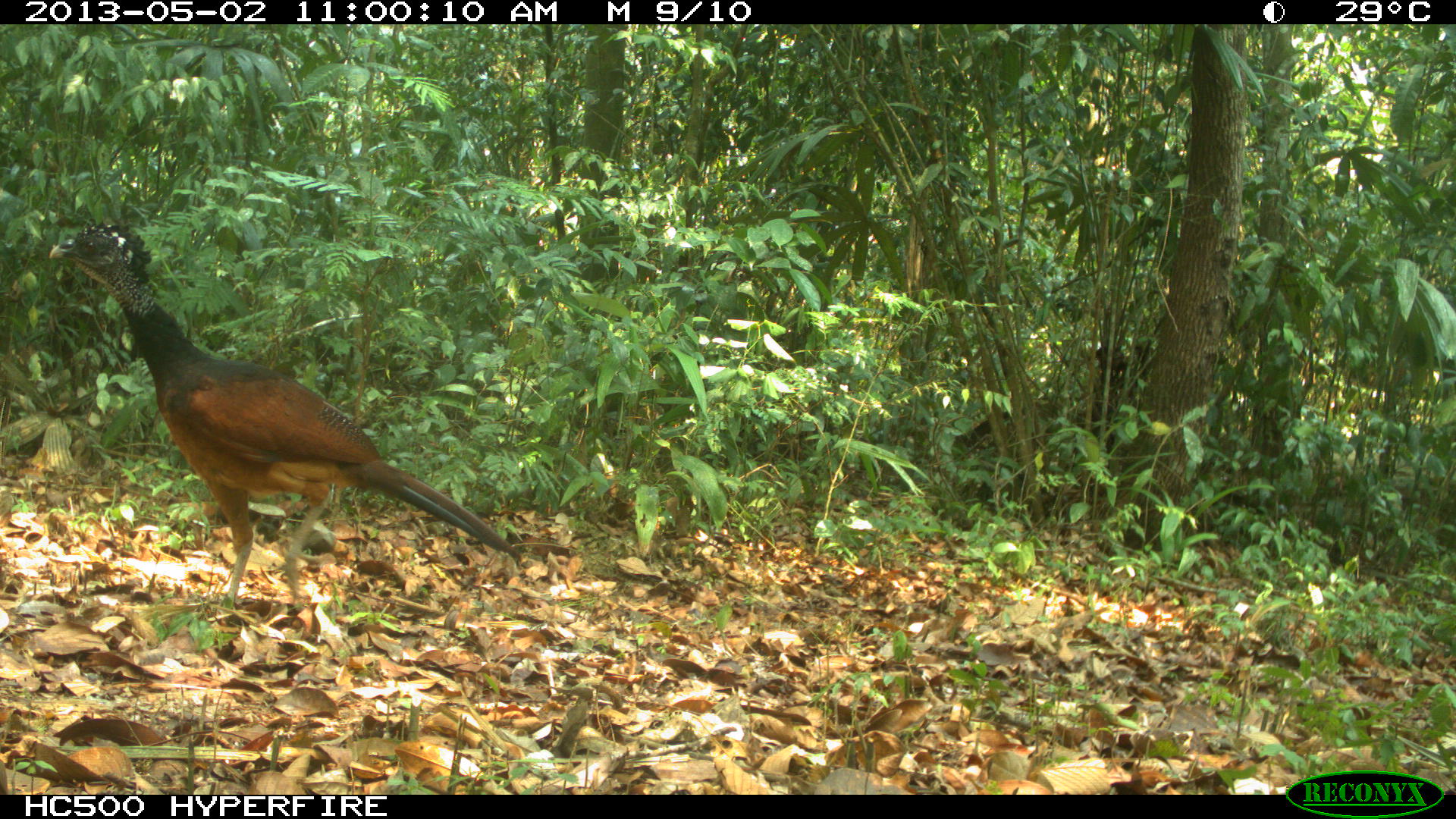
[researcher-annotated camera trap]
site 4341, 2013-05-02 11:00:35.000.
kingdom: Animalia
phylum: Chordata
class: Aves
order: Galliformes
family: Cracidae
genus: Crax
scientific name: Crax rubra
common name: great curassow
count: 1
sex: female